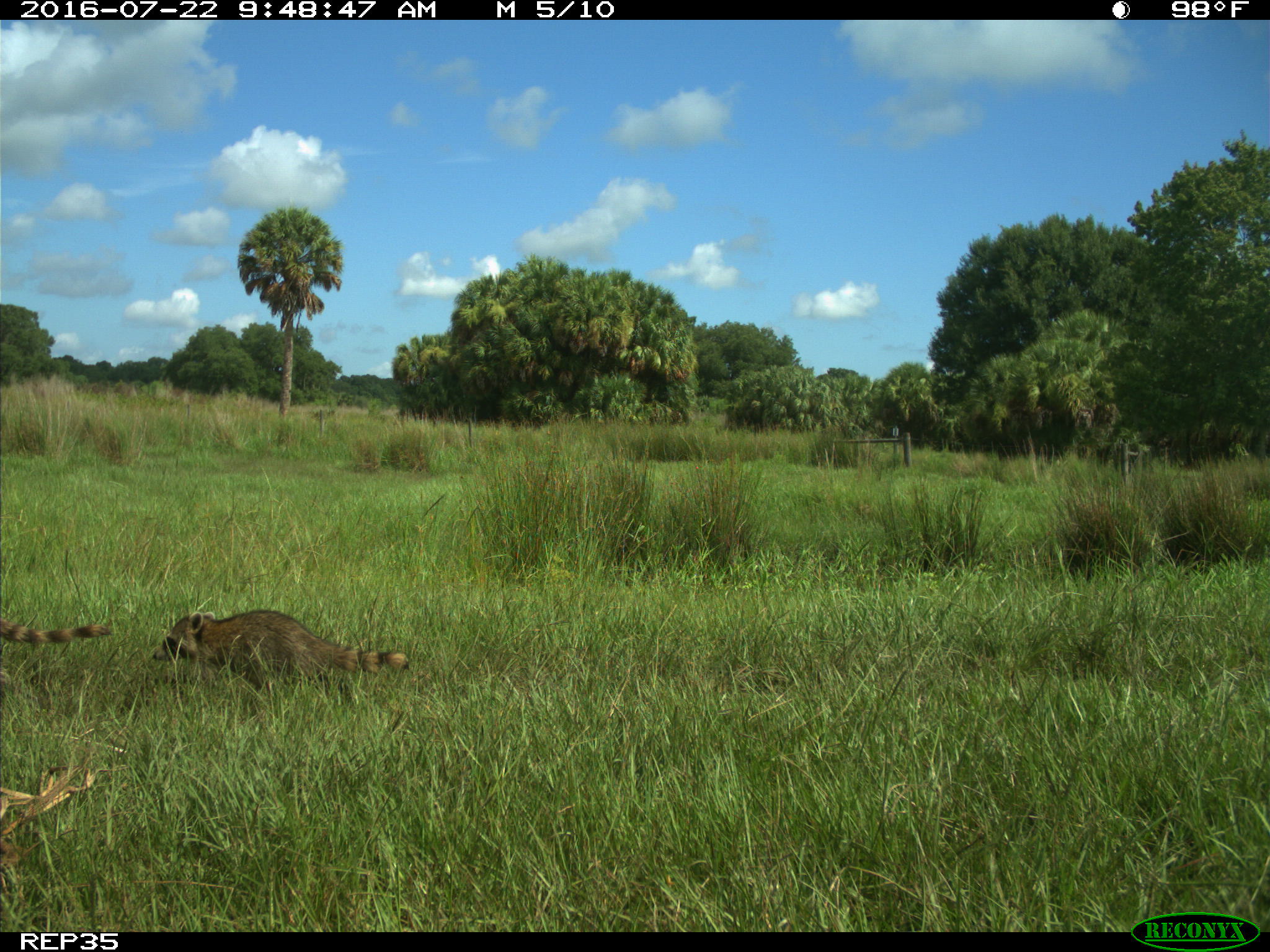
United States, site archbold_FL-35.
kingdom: Animalia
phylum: Chordata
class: Mammalia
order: Carnivora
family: Procyonidae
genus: Procyon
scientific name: Procyon lotor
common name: common raccoon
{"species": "Procyon lotor (common raccoon)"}